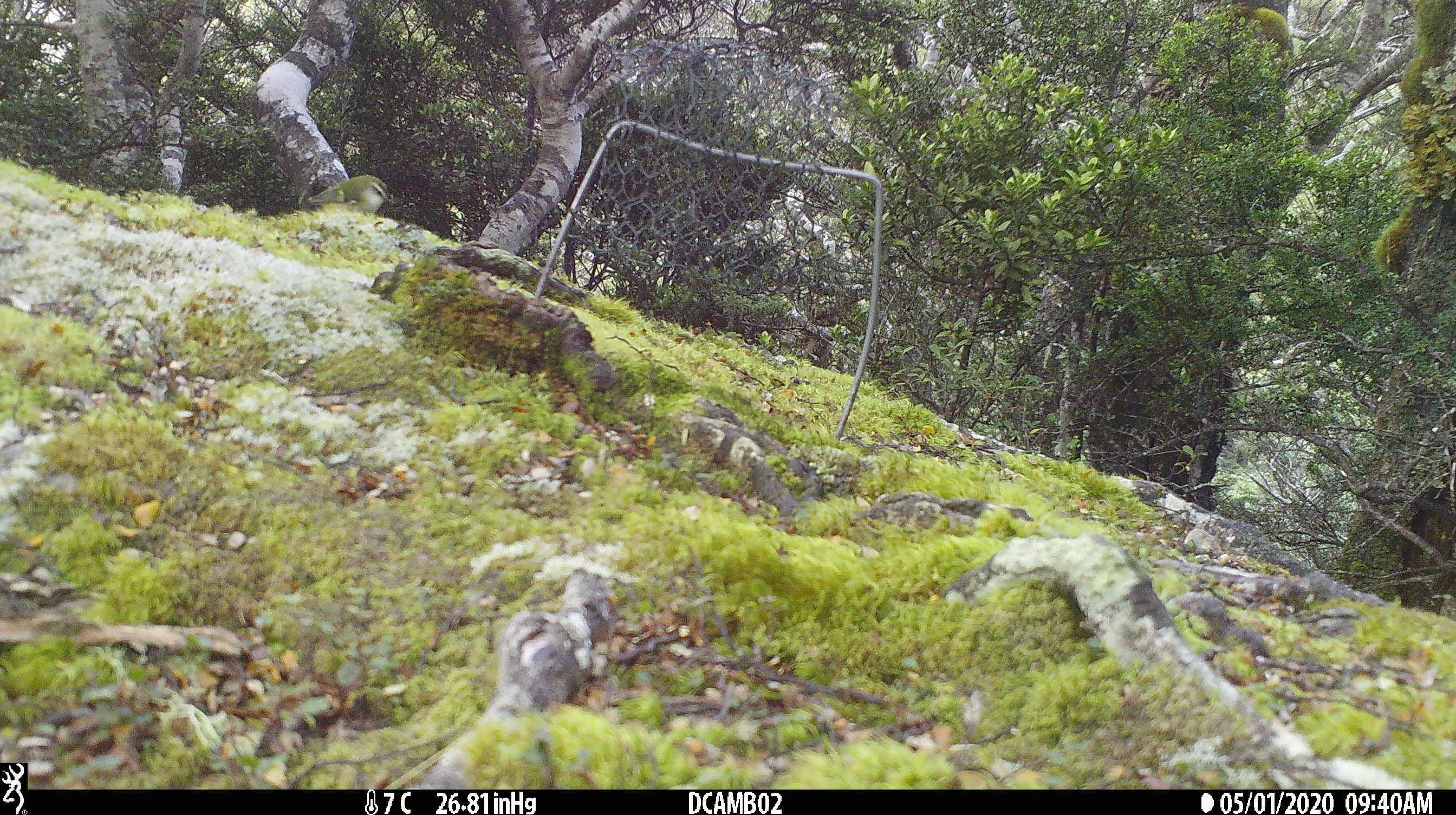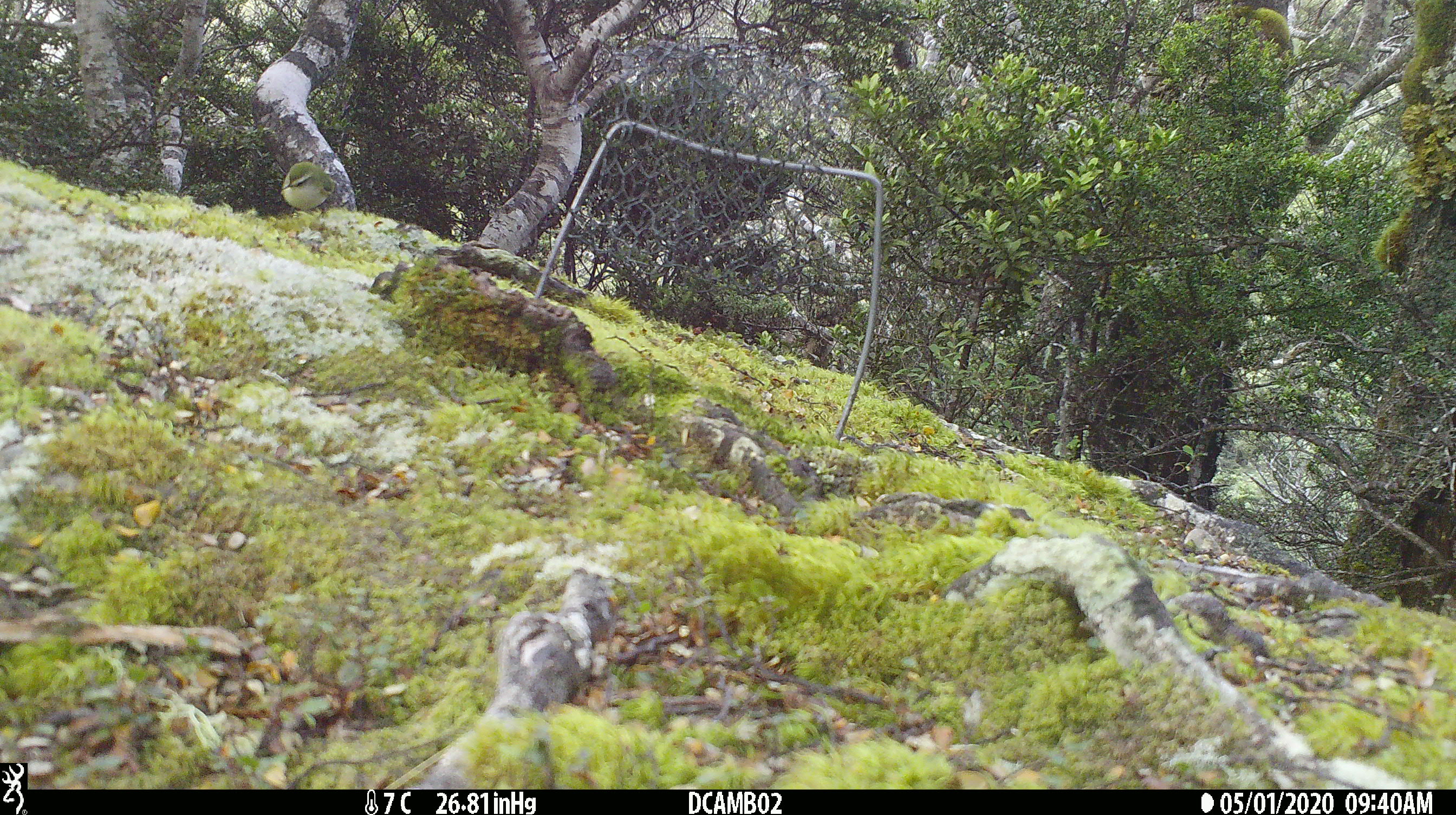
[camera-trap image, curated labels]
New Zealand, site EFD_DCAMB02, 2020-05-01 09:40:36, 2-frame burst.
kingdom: Animalia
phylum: Chordata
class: Aves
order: Passeriformes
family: Acanthisittidae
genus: Acanthisitta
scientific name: Acanthisitta chloris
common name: rifleman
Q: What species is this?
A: Rifleman (Acanthisitta chloris).